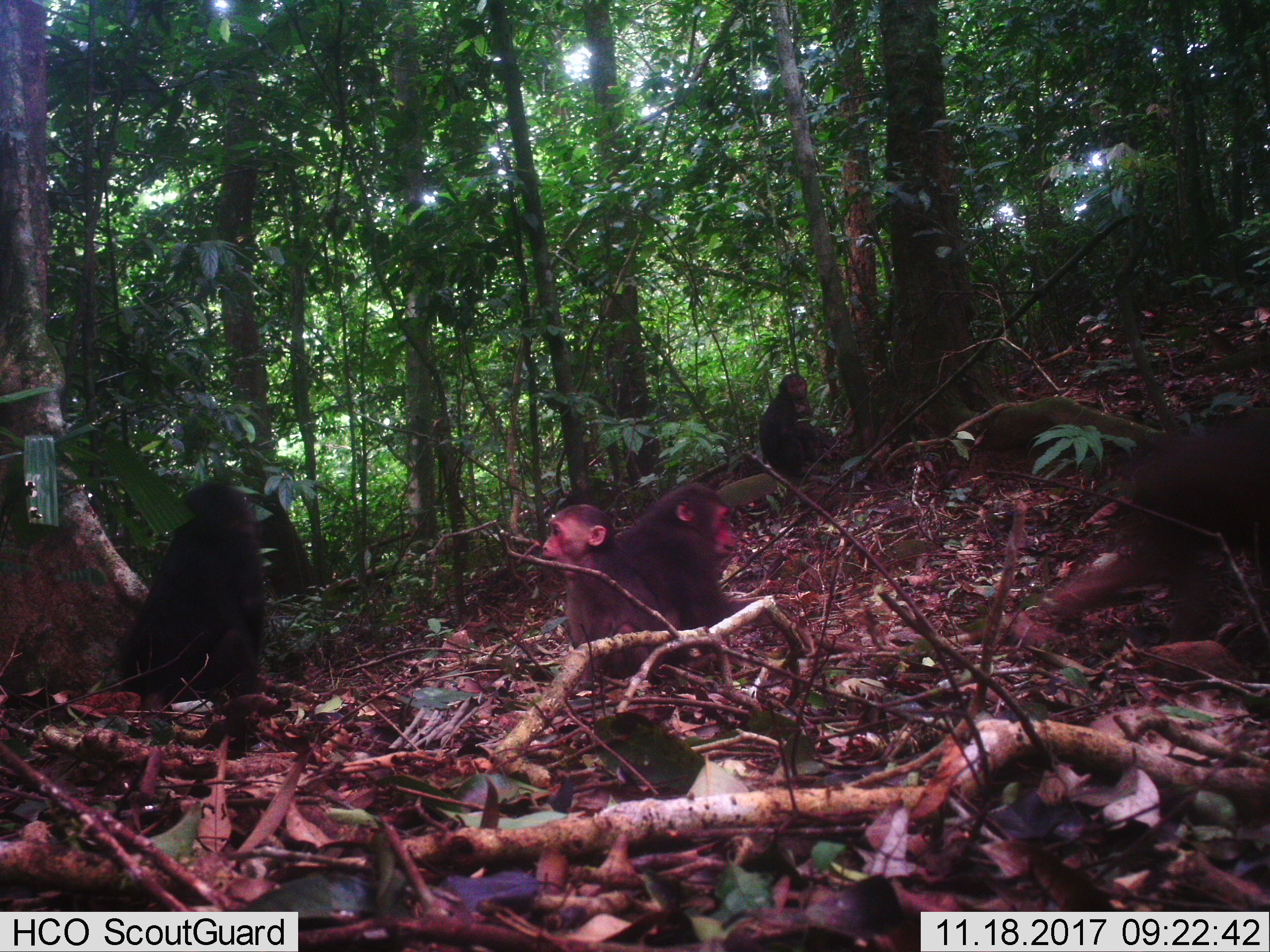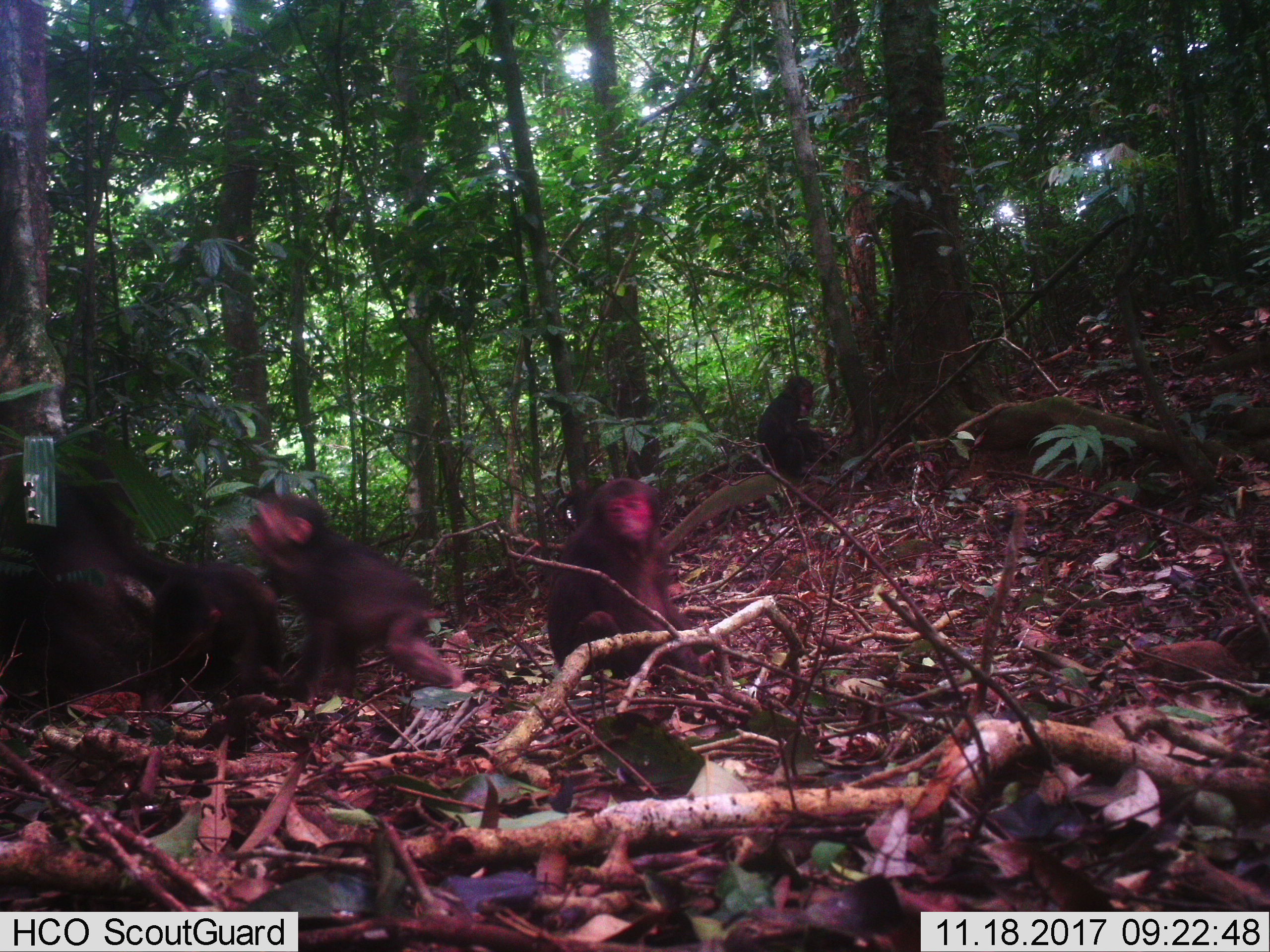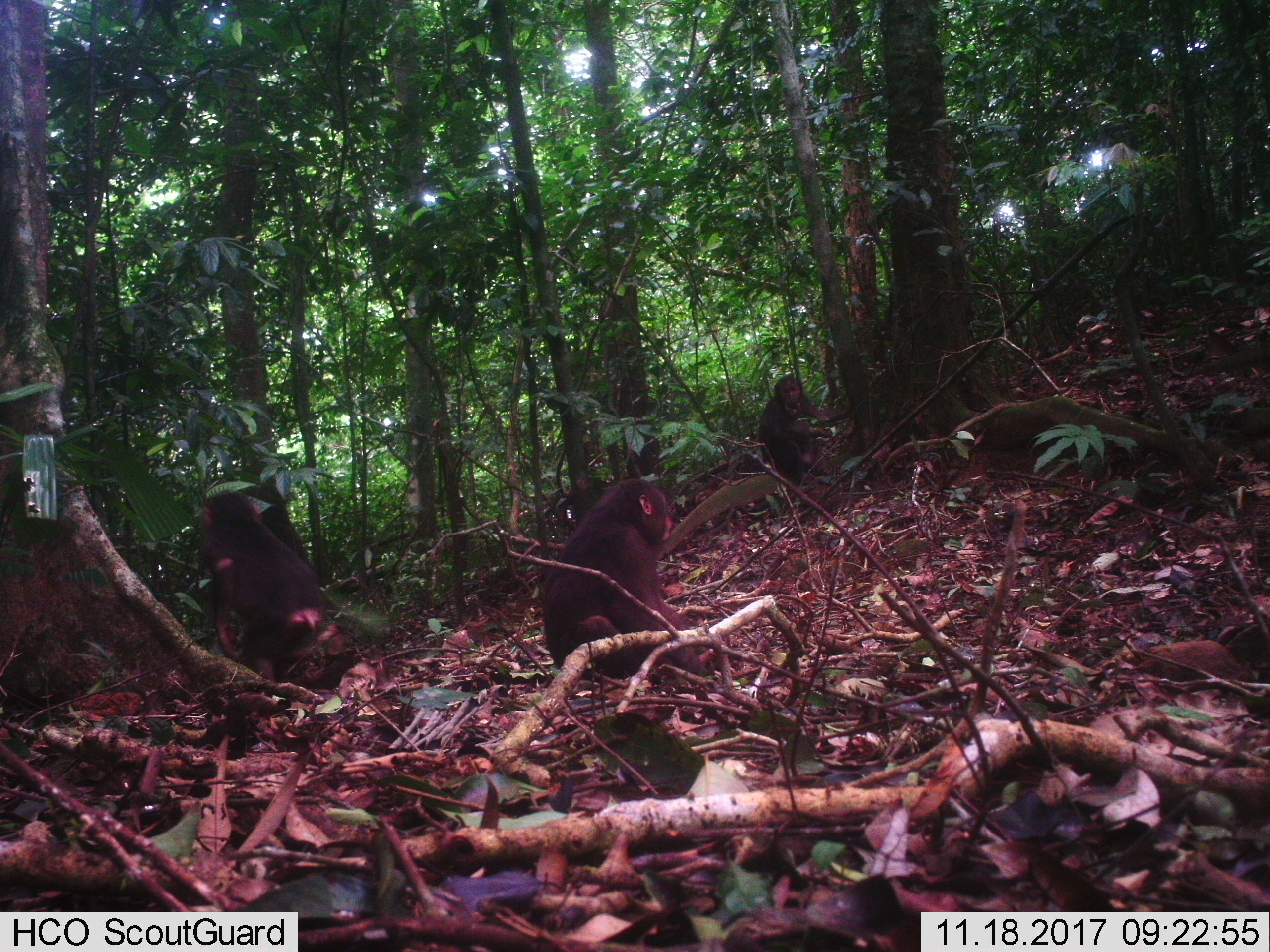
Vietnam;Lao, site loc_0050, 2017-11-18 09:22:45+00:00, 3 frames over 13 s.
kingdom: Animalia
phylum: Chordata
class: Mammalia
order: Primates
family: Cercopithecidae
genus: Macaca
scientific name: Macaca arctoides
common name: stump-tailed macaque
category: stump tailed macaque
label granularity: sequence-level